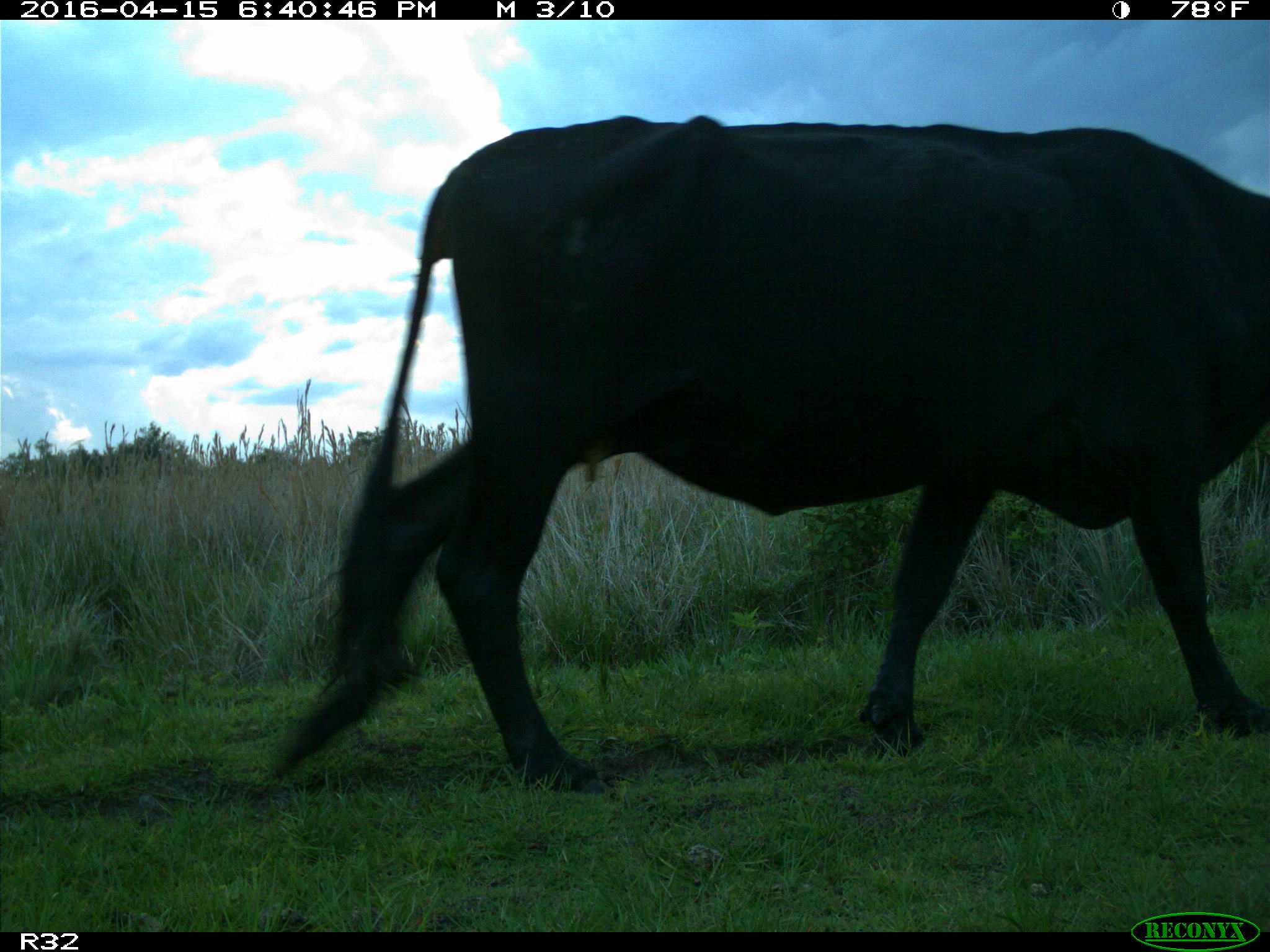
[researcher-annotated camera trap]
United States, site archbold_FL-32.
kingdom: Animalia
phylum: Chordata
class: Mammalia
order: Artiodactyla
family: Bovidae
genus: Bos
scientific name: Bos taurus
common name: domestic cow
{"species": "Bos taurus (domestic cow)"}